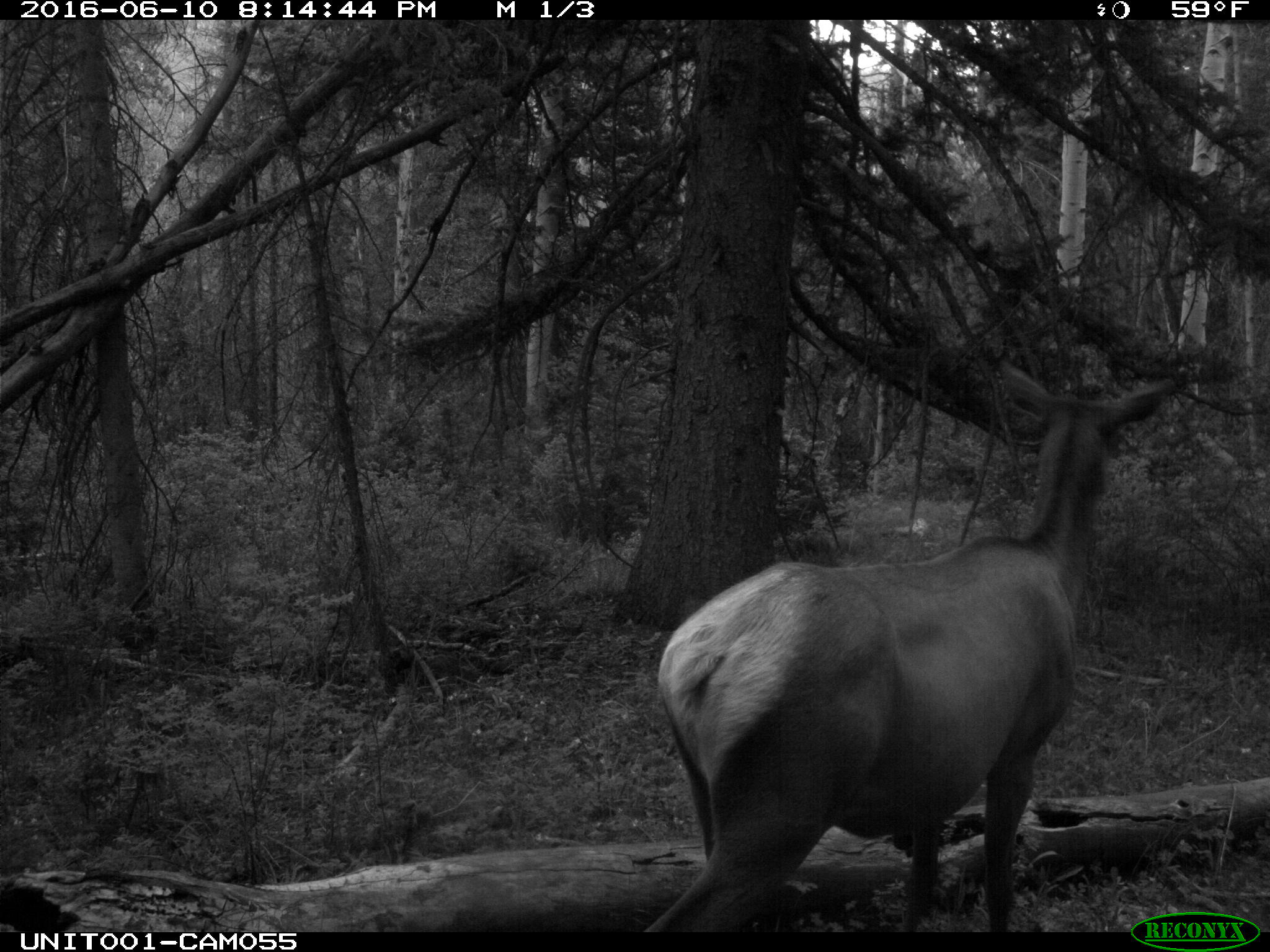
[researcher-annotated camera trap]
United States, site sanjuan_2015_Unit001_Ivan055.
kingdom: Animalia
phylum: Chordata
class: Mammalia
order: Artiodactyla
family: Cervidae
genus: Cervus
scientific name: Cervus elaphus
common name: red deer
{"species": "Cervus elaphus (red deer)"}